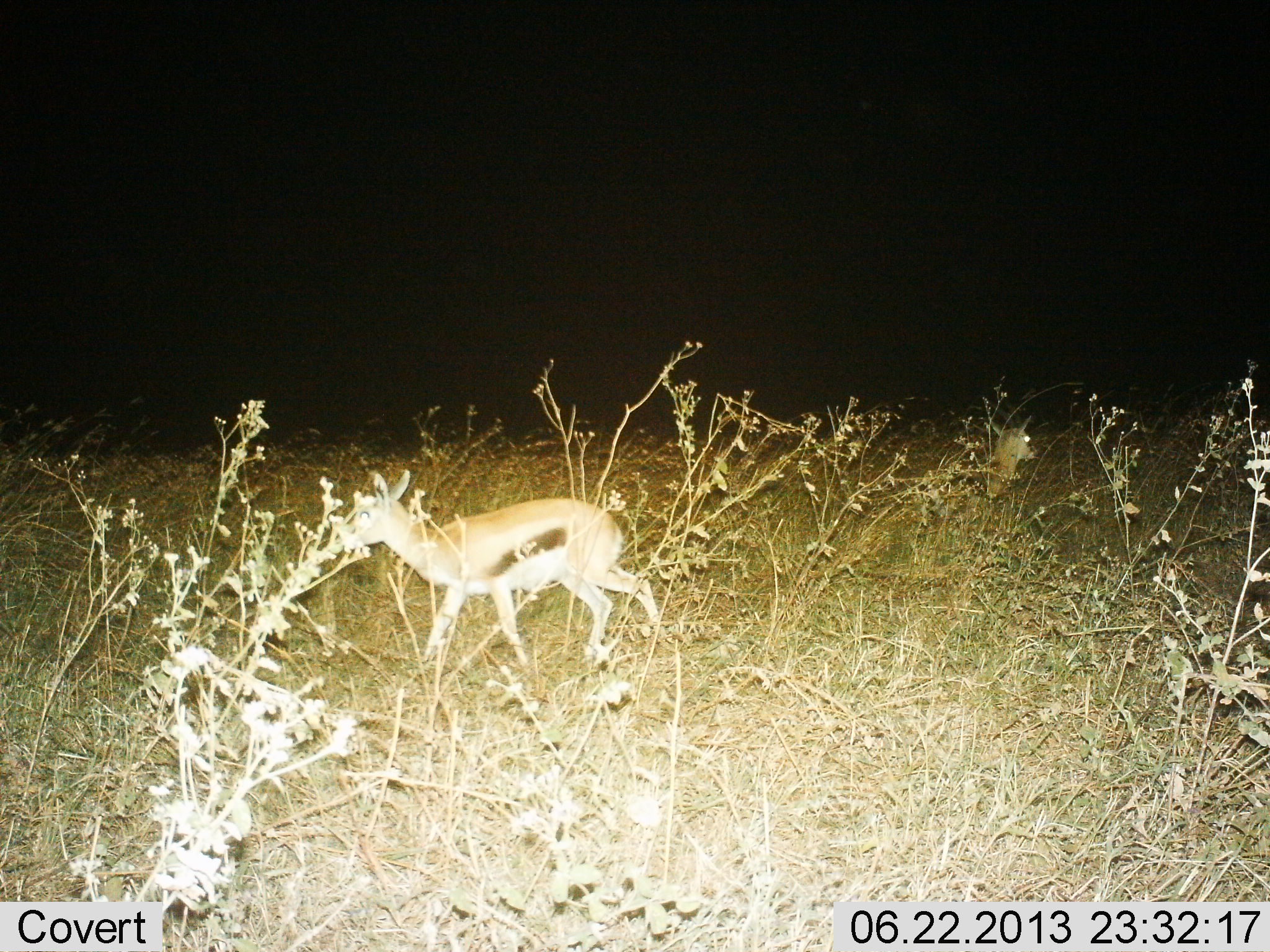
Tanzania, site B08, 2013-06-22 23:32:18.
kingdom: Animalia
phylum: Chordata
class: Mammalia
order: Artiodactyla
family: Bovidae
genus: Eudorcas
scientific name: Eudorcas thomsonii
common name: thomson's gazelle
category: gazellethomsons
Gazellethomsons (thomson's gazelle) (Eudorcas thomsonii), count 1. Behavior (volunteer vote fractions): standing 32%, resting 4%, moving 72%, interacting 0%. Young present (vote fraction): 4%. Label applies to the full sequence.